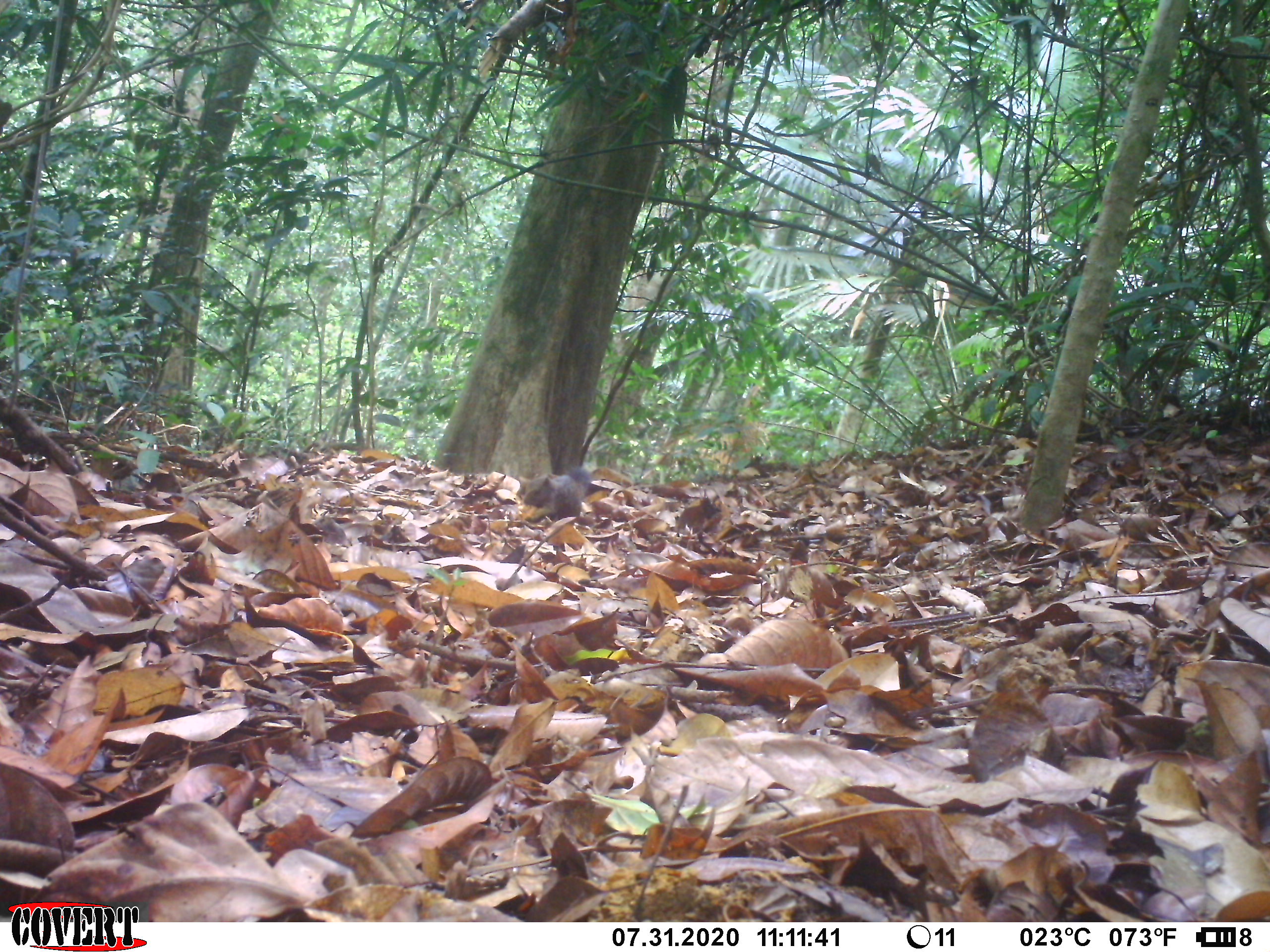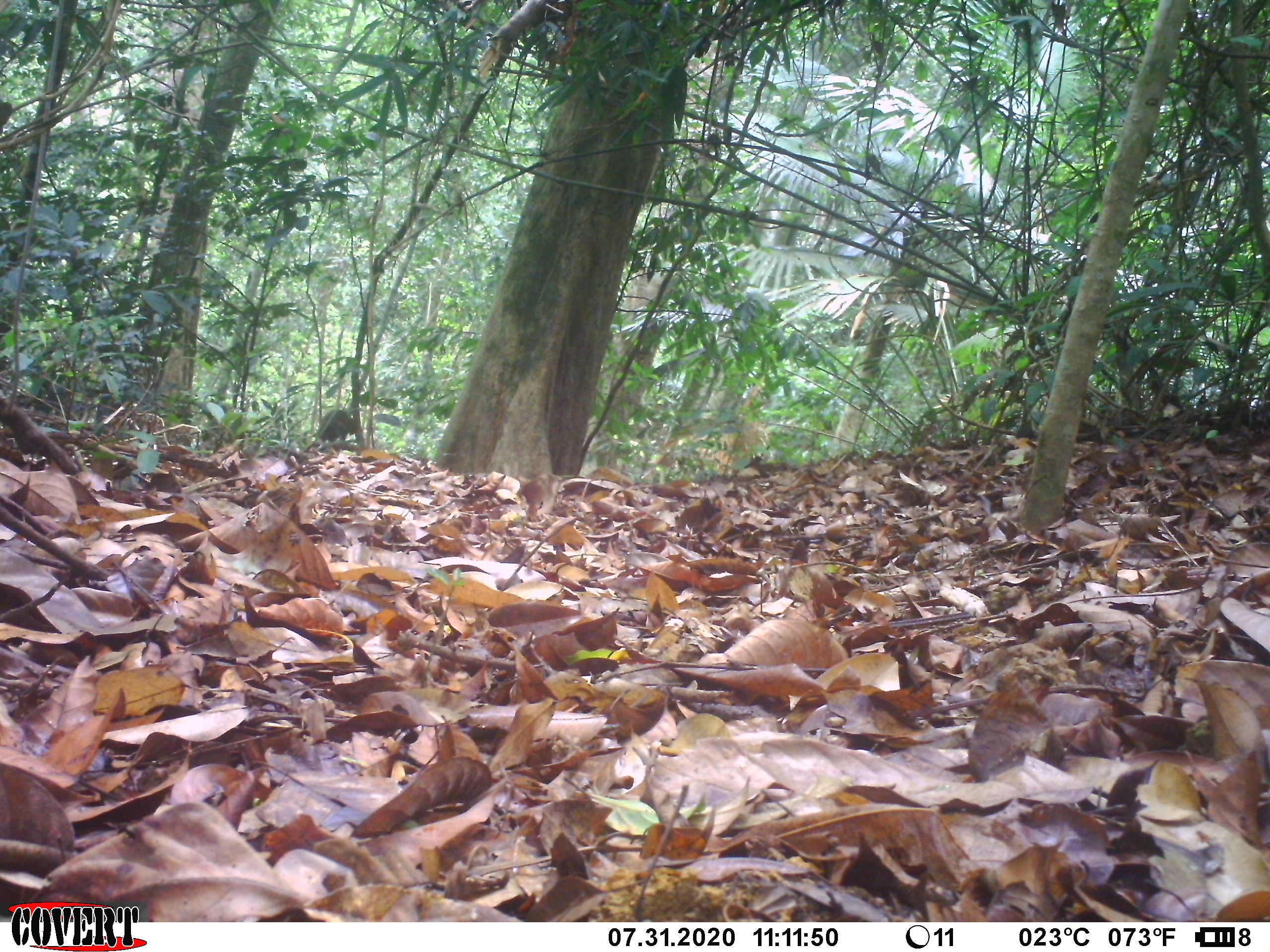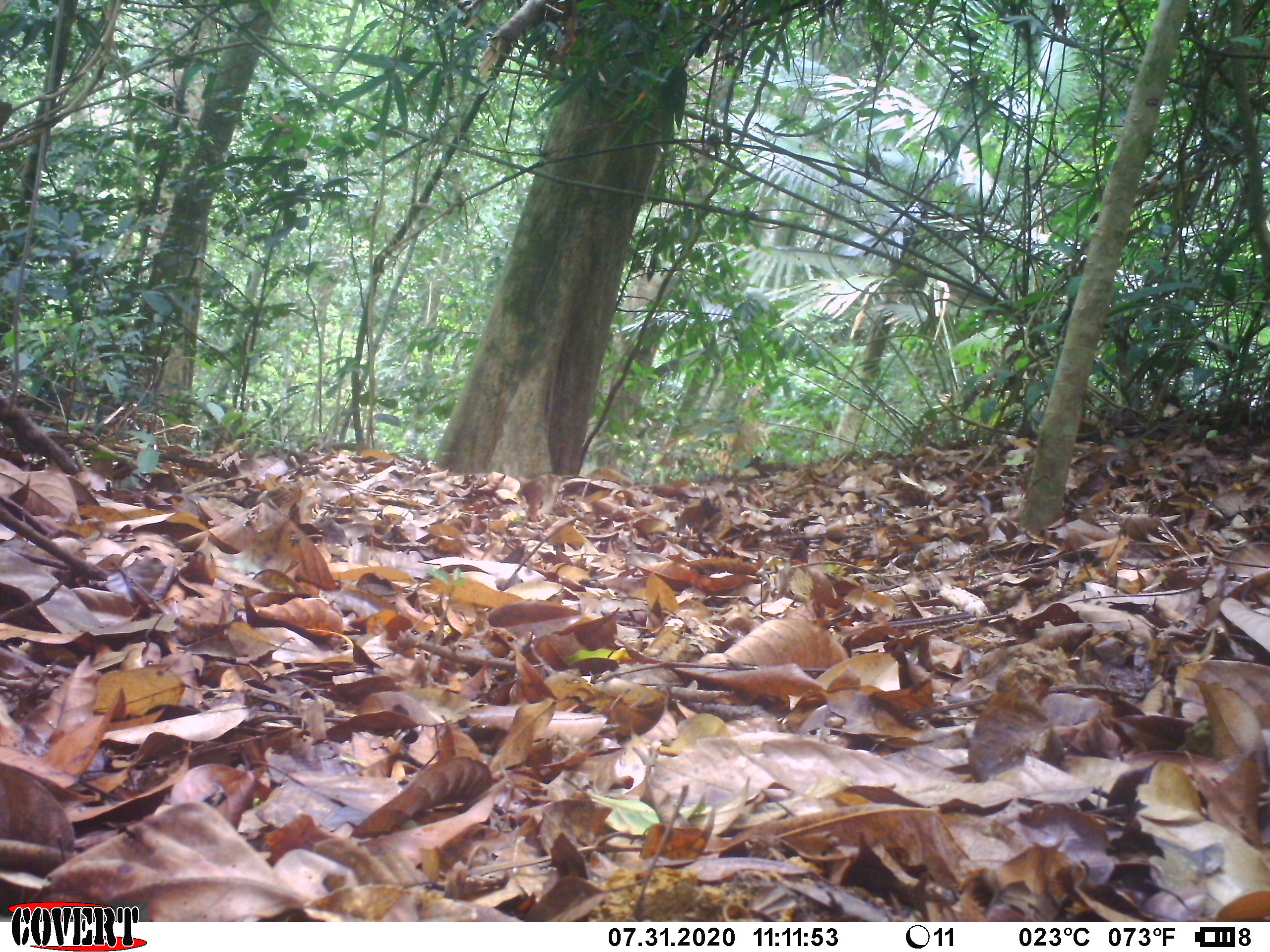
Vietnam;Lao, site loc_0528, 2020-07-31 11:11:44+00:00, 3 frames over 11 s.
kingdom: Animalia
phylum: Chordata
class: Mammalia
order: Rodentia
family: Sciuridae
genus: Callosciurus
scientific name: Callosciurus erythraeus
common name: pallas's squirrel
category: pallass squirrel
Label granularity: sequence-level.